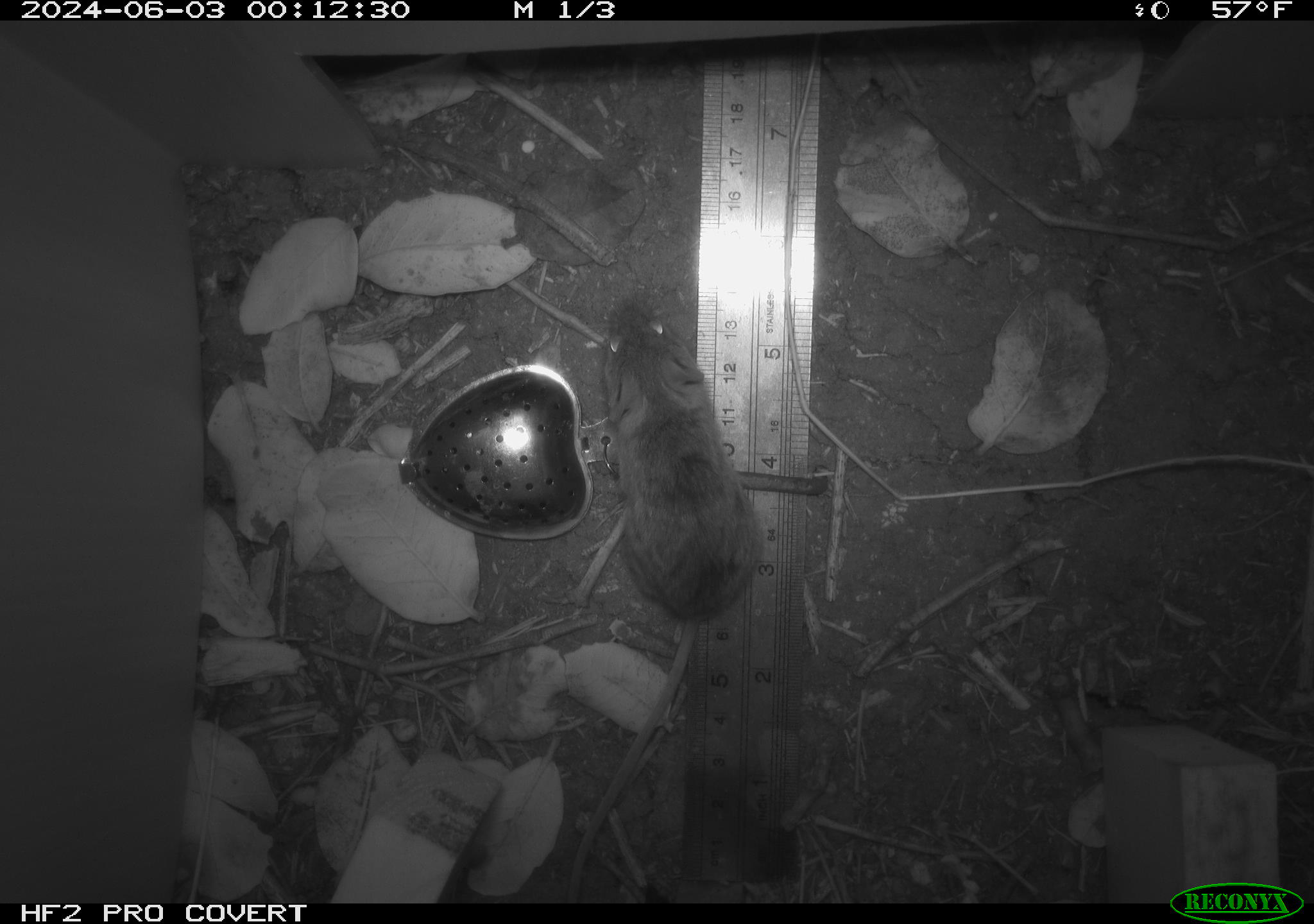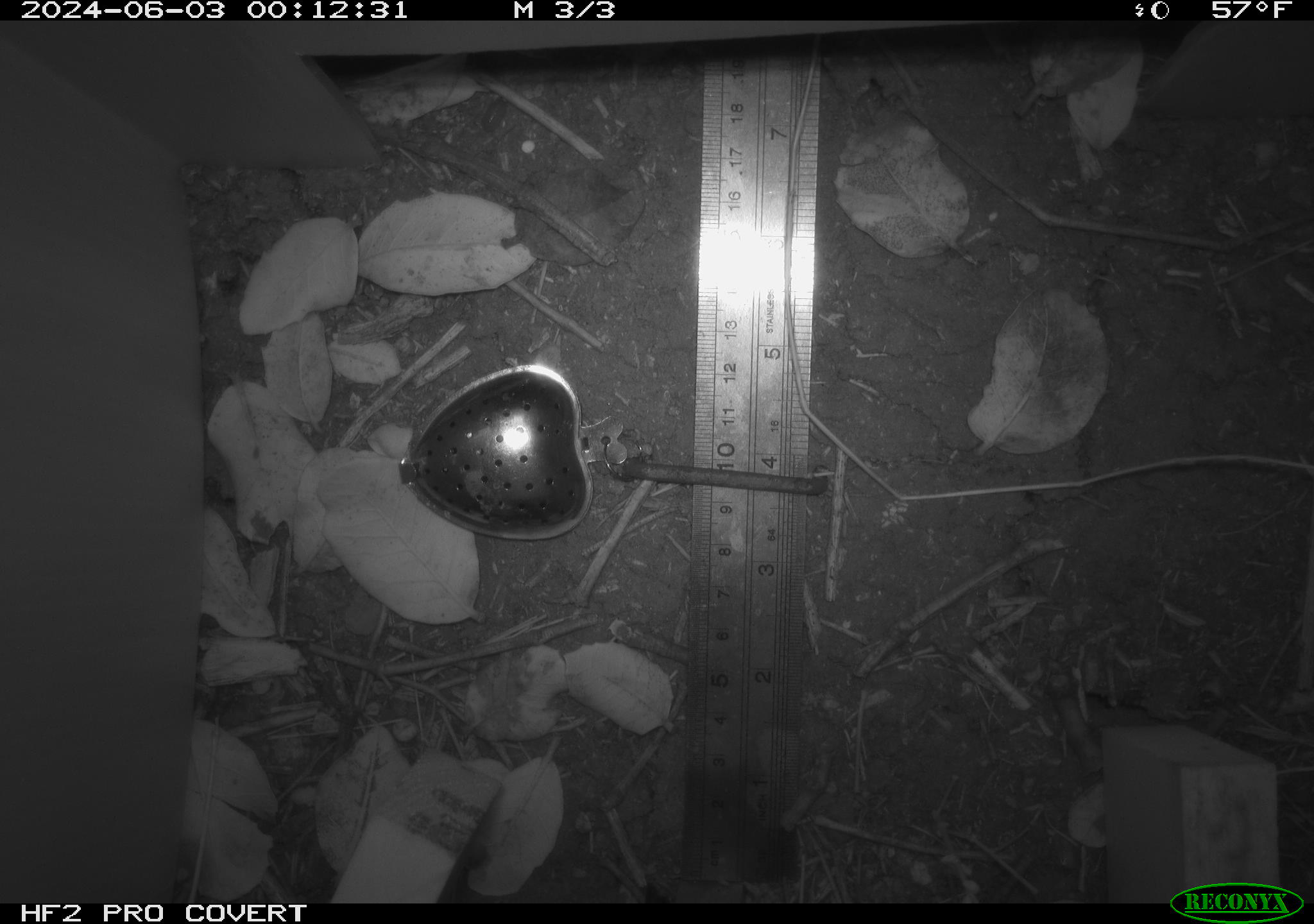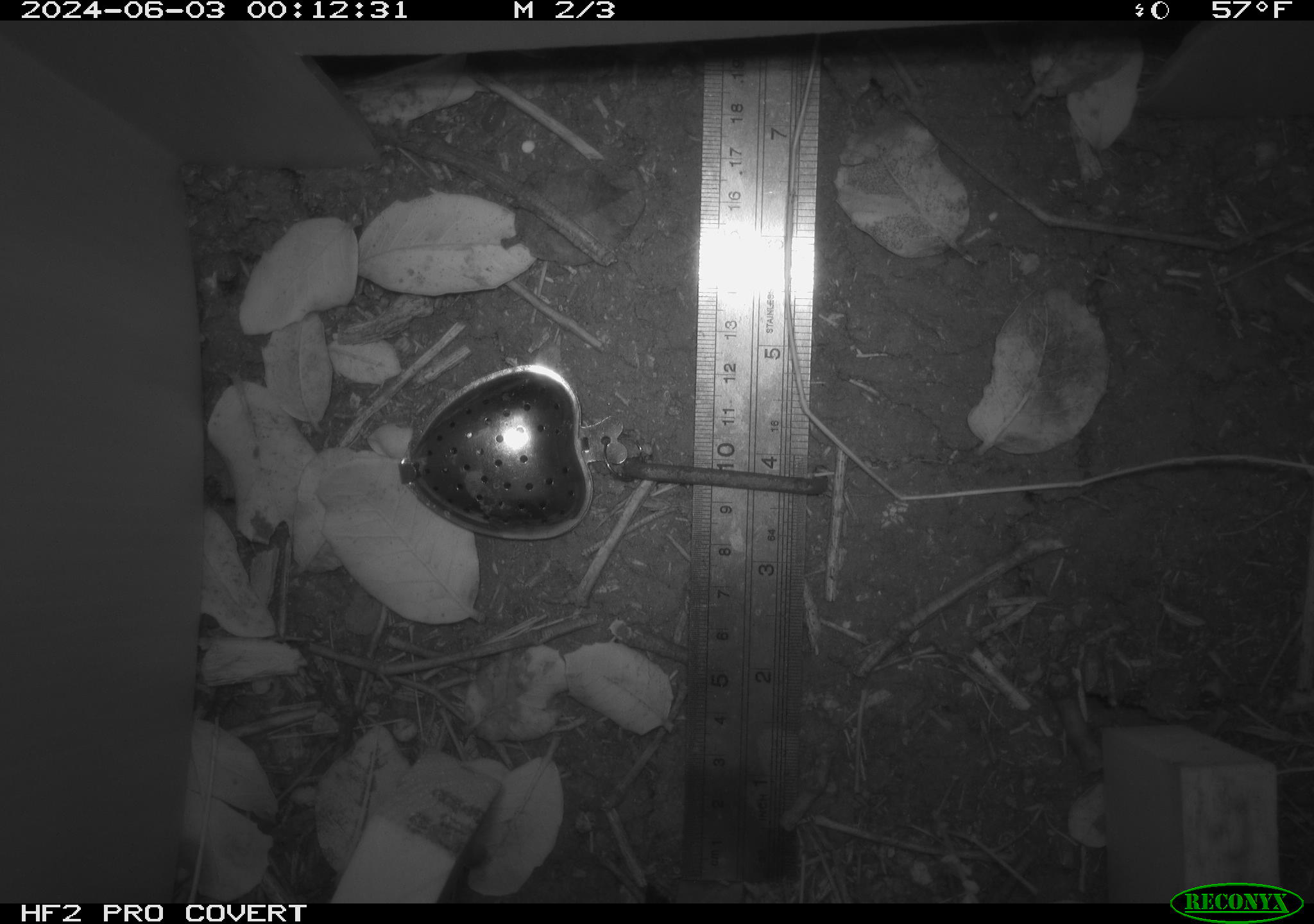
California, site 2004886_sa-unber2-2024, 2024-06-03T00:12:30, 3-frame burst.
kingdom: Animalia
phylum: Chordata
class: Mammalia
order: Rodentia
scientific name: Rodentia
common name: mouse species